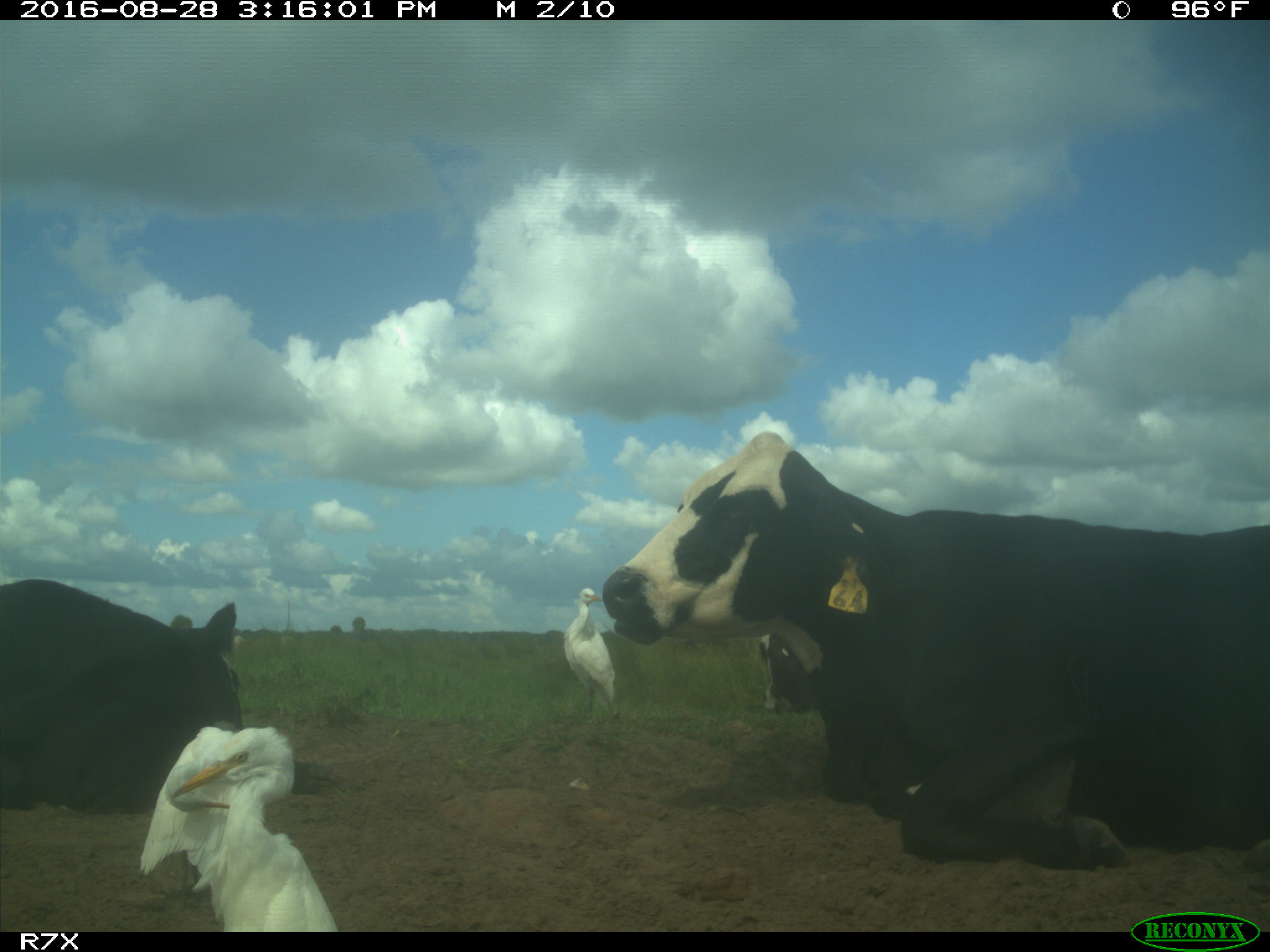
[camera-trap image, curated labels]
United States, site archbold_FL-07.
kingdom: Animalia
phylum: Chordata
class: Mammalia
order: Artiodactyla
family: Bovidae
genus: Bos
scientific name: Bos taurus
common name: domestic cow